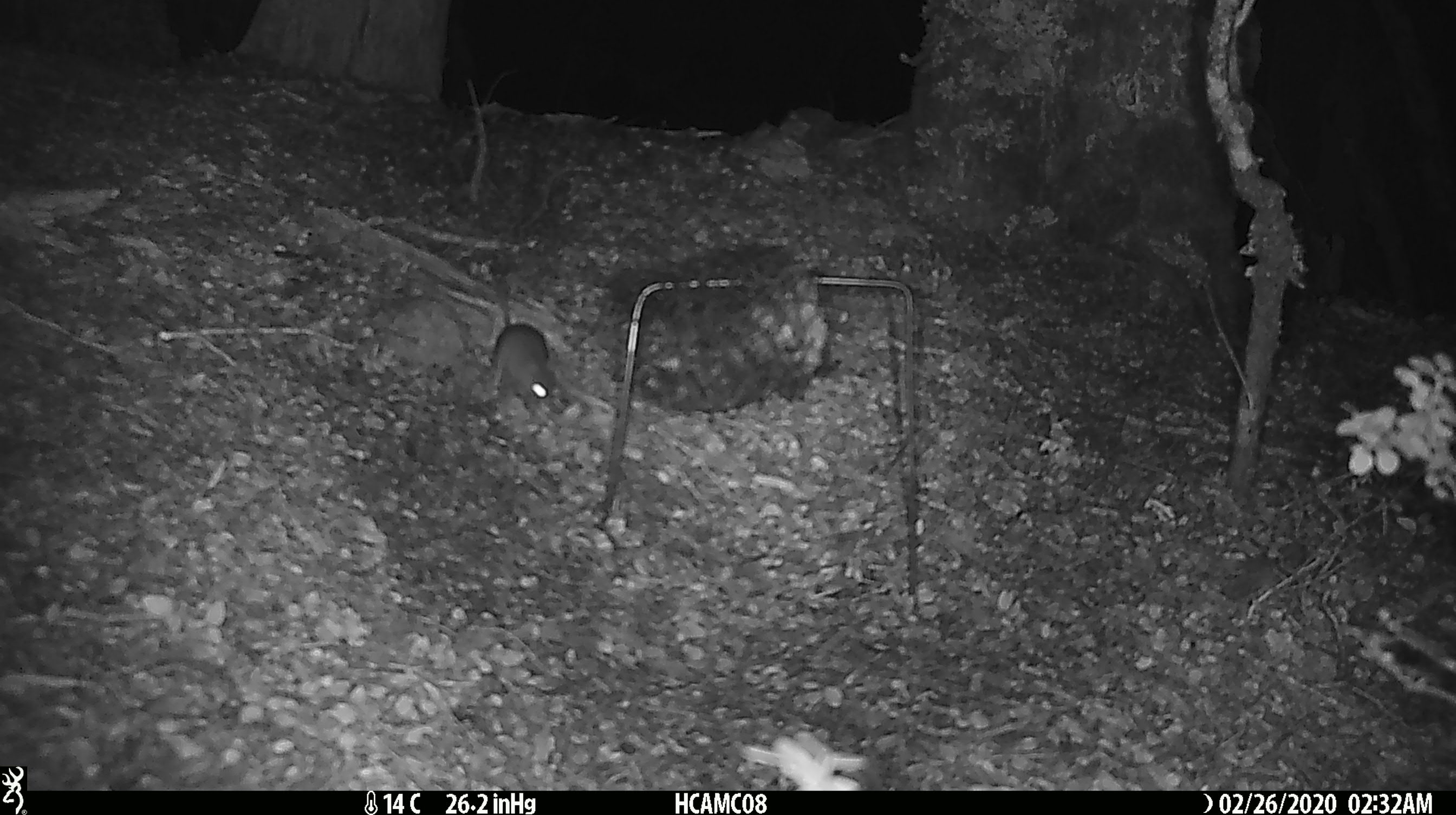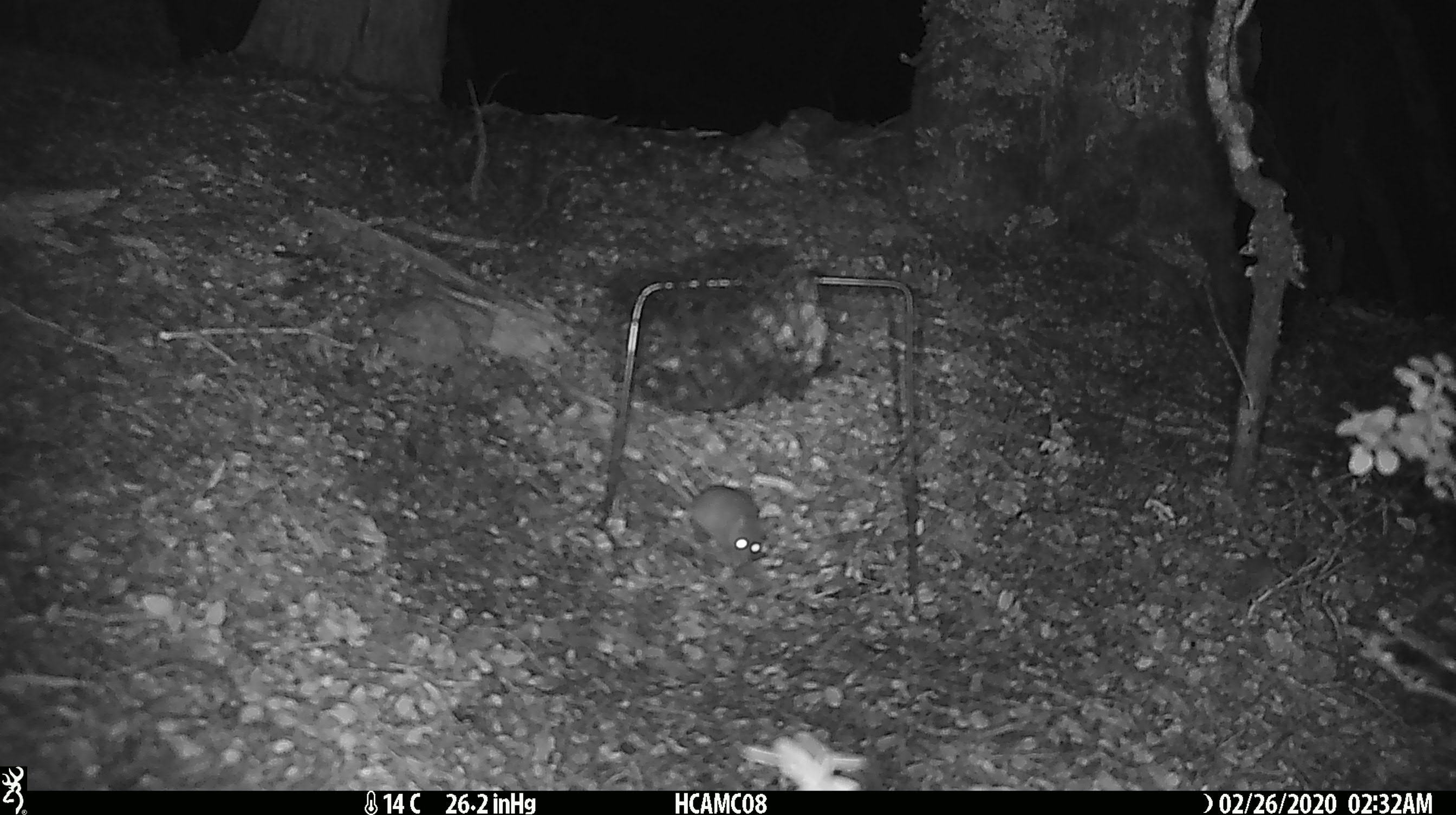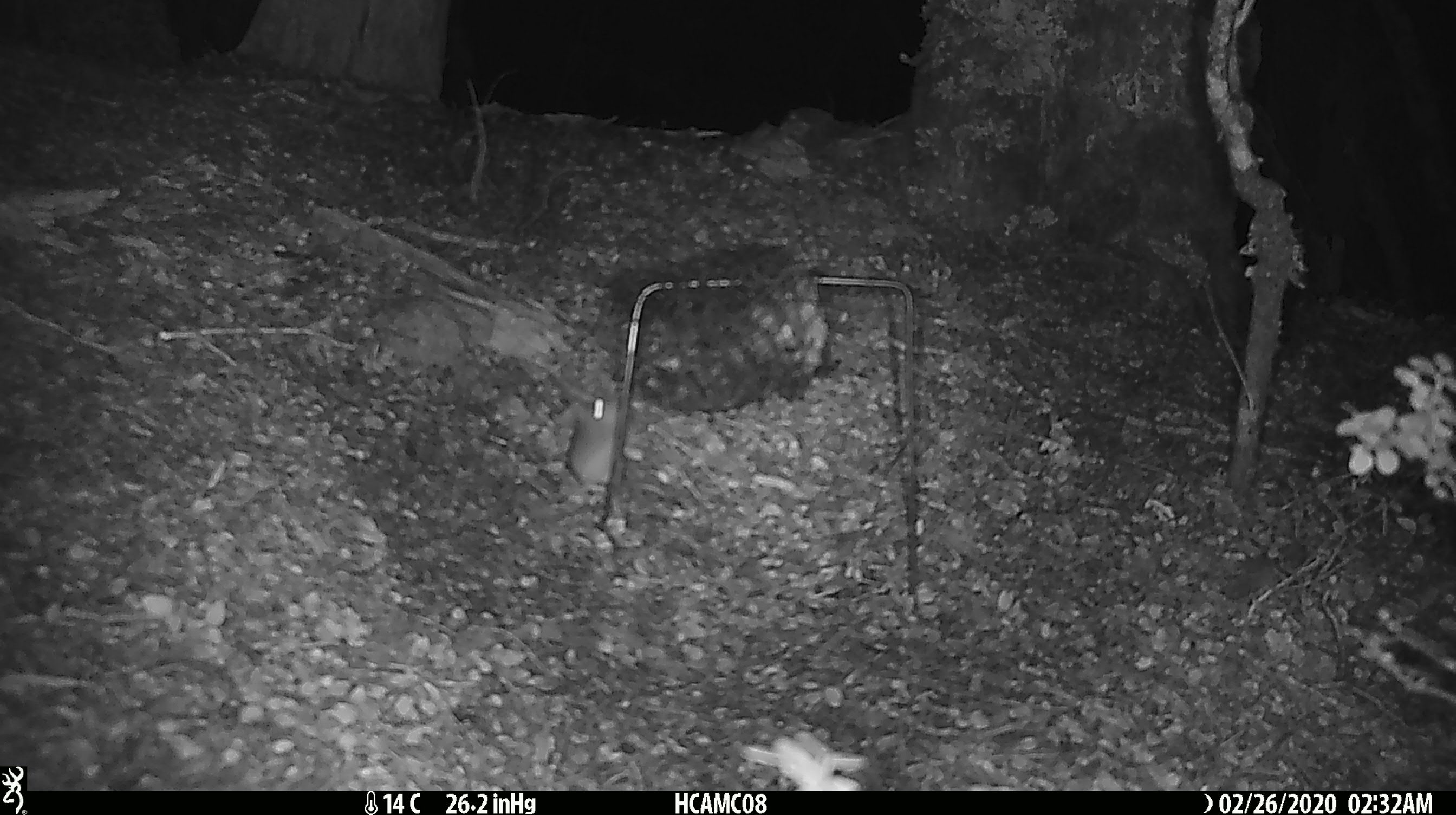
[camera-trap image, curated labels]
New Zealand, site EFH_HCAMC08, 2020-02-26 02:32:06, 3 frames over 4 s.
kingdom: Animalia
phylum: Chordata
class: Mammalia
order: Rodentia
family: Muridae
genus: Mus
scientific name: Mus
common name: mouse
Mouse (Mus).